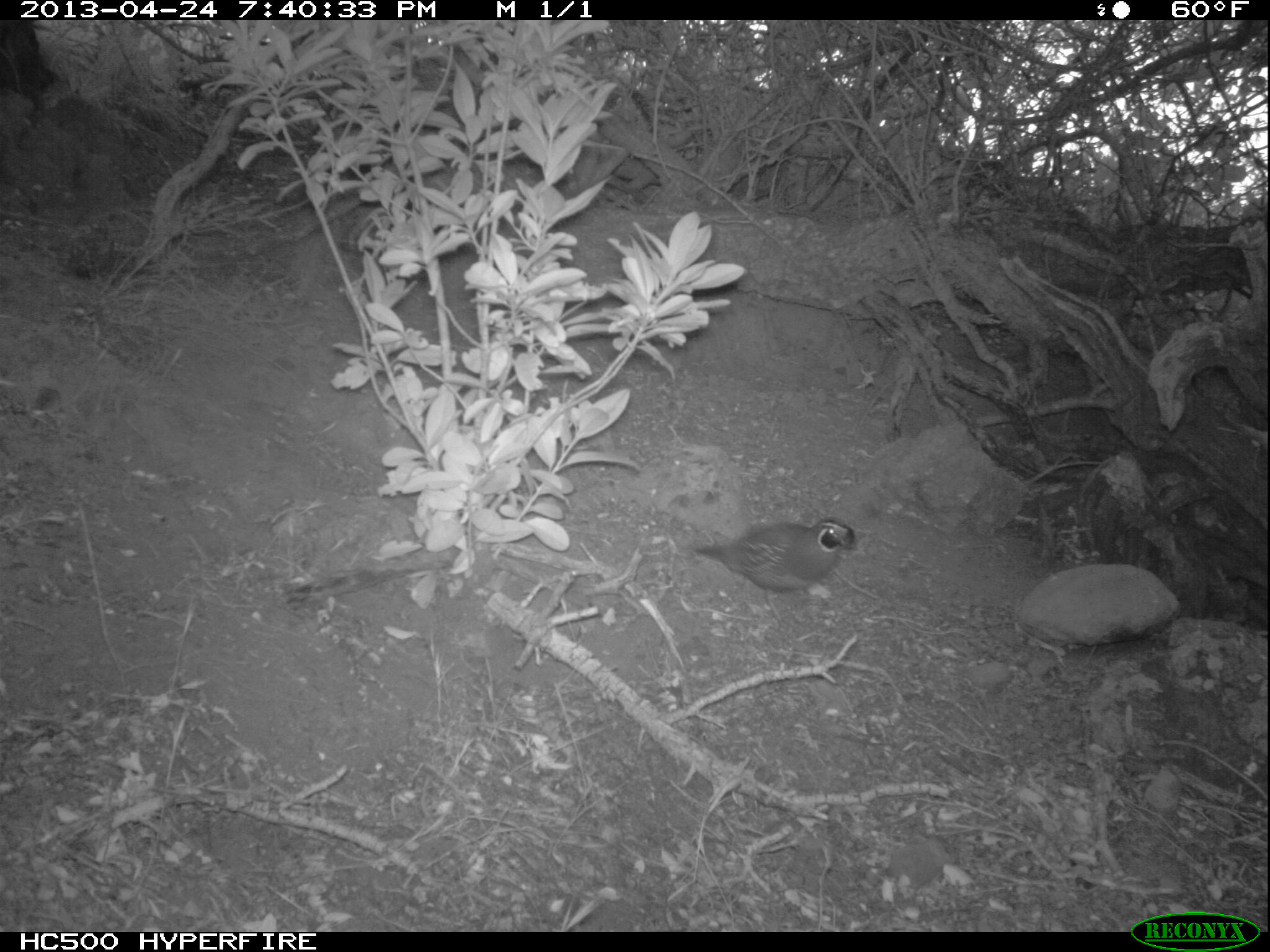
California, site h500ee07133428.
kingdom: Animalia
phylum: Chordata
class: Aves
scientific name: Aves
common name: bird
Bird (Aves).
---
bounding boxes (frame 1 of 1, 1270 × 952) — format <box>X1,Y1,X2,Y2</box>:
bird: <box>691,516,858,594</box>